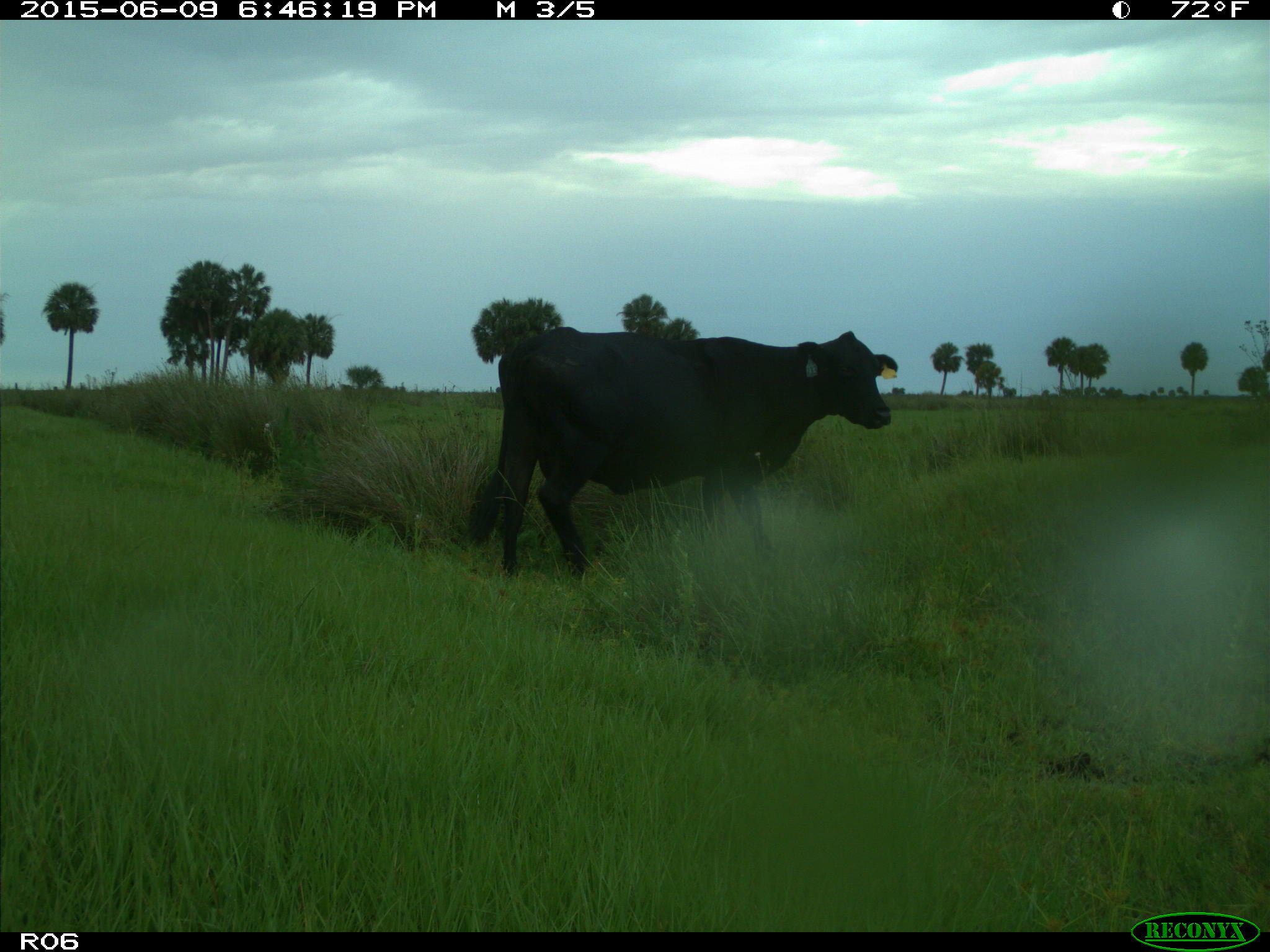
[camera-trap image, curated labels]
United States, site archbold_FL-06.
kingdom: Animalia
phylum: Chordata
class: Mammalia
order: Artiodactyla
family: Bovidae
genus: Bos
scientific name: Bos taurus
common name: domestic cow